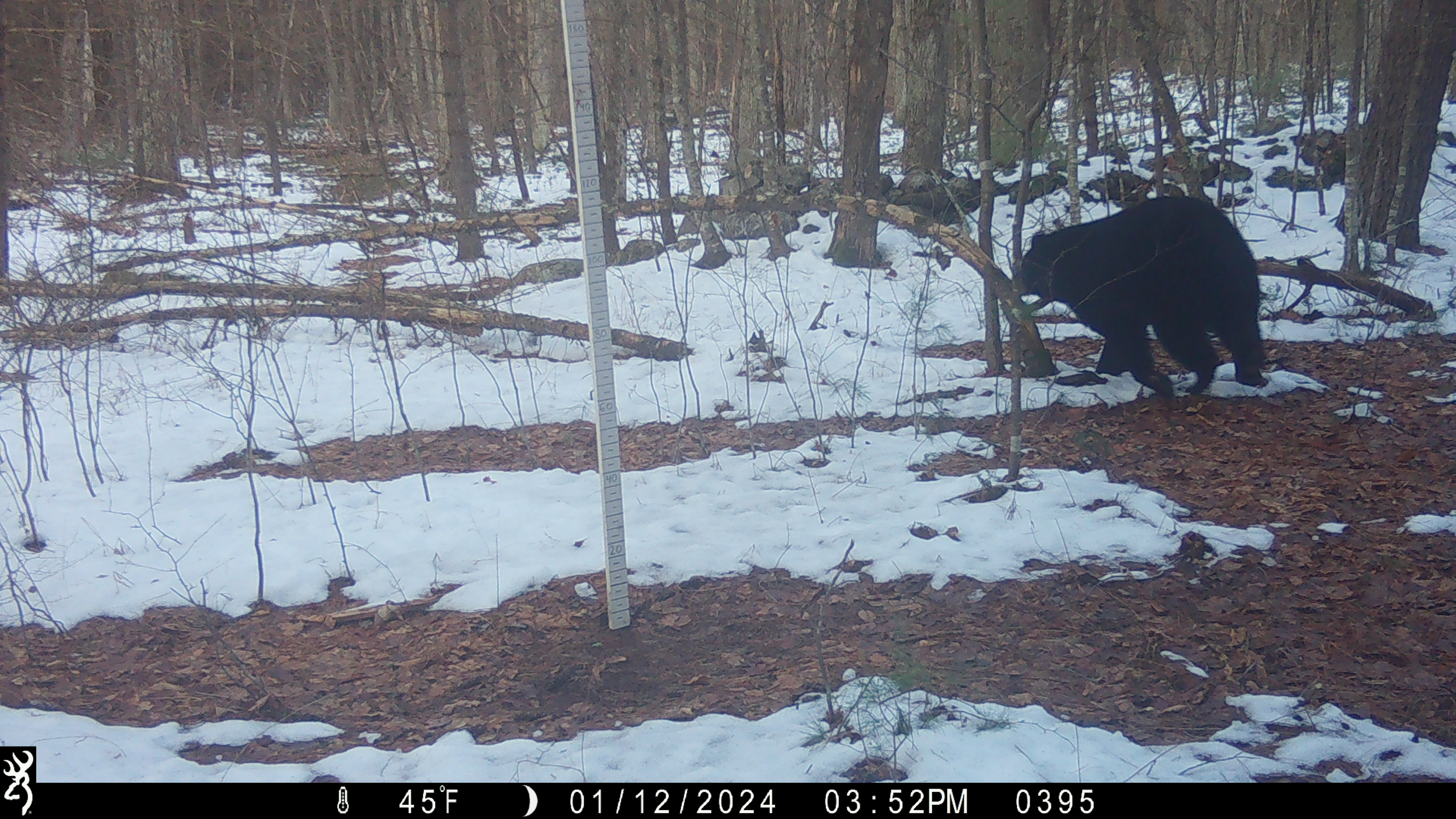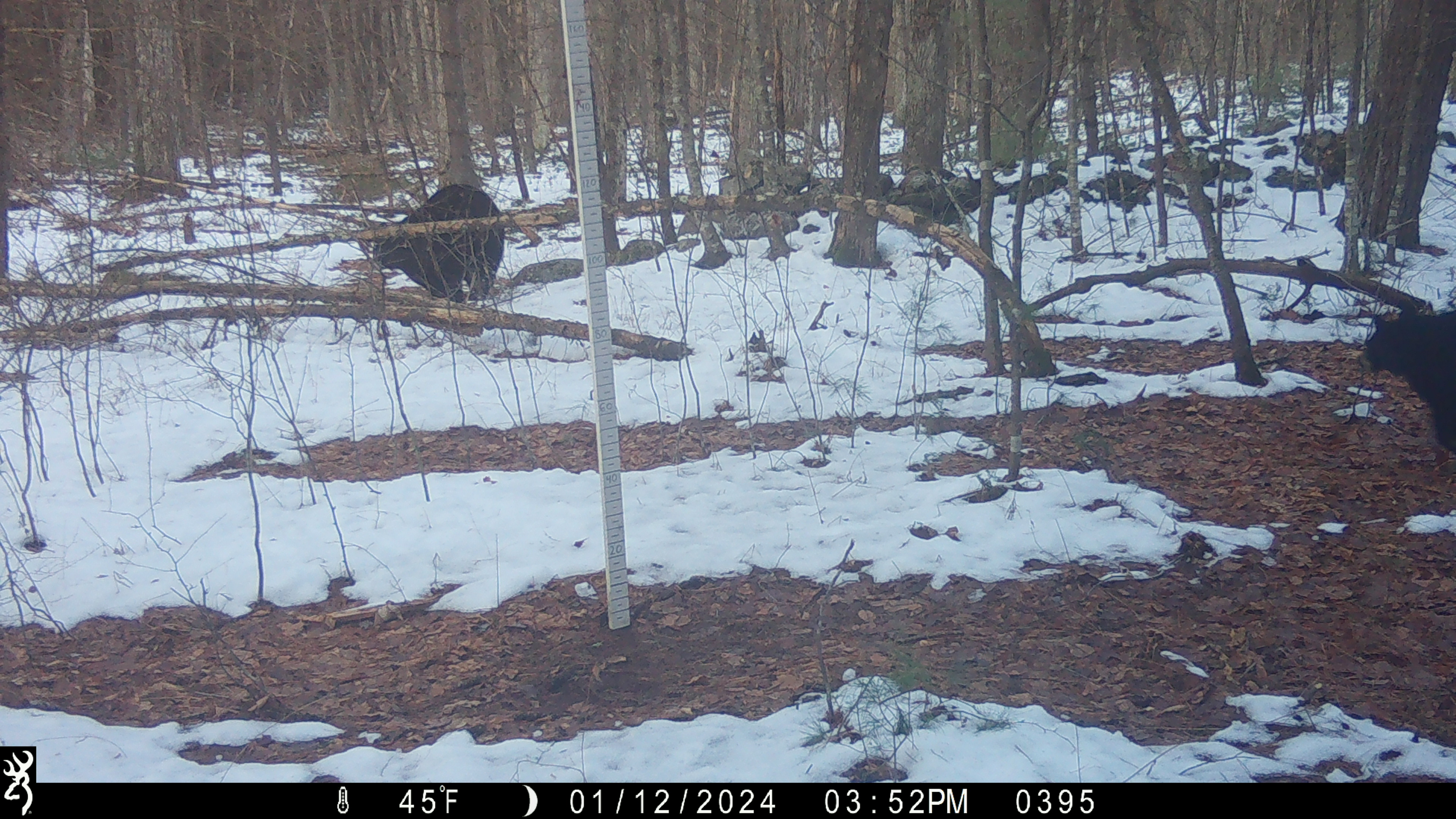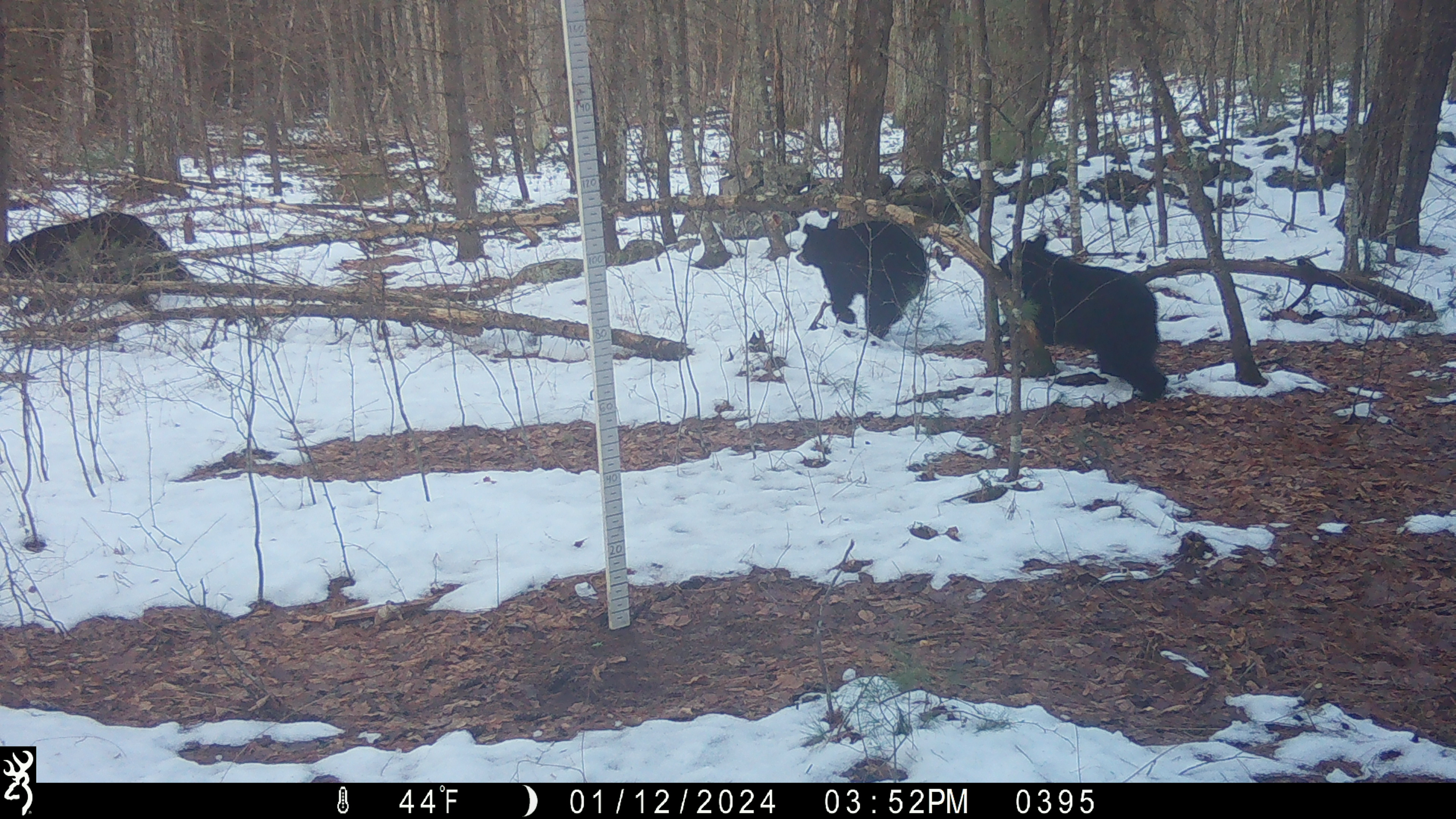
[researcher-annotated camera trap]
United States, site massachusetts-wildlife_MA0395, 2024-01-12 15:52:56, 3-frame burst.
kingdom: Animalia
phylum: Chordata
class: Mammalia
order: Carnivora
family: Ursidae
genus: Ursus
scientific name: Ursus americanus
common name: black bear